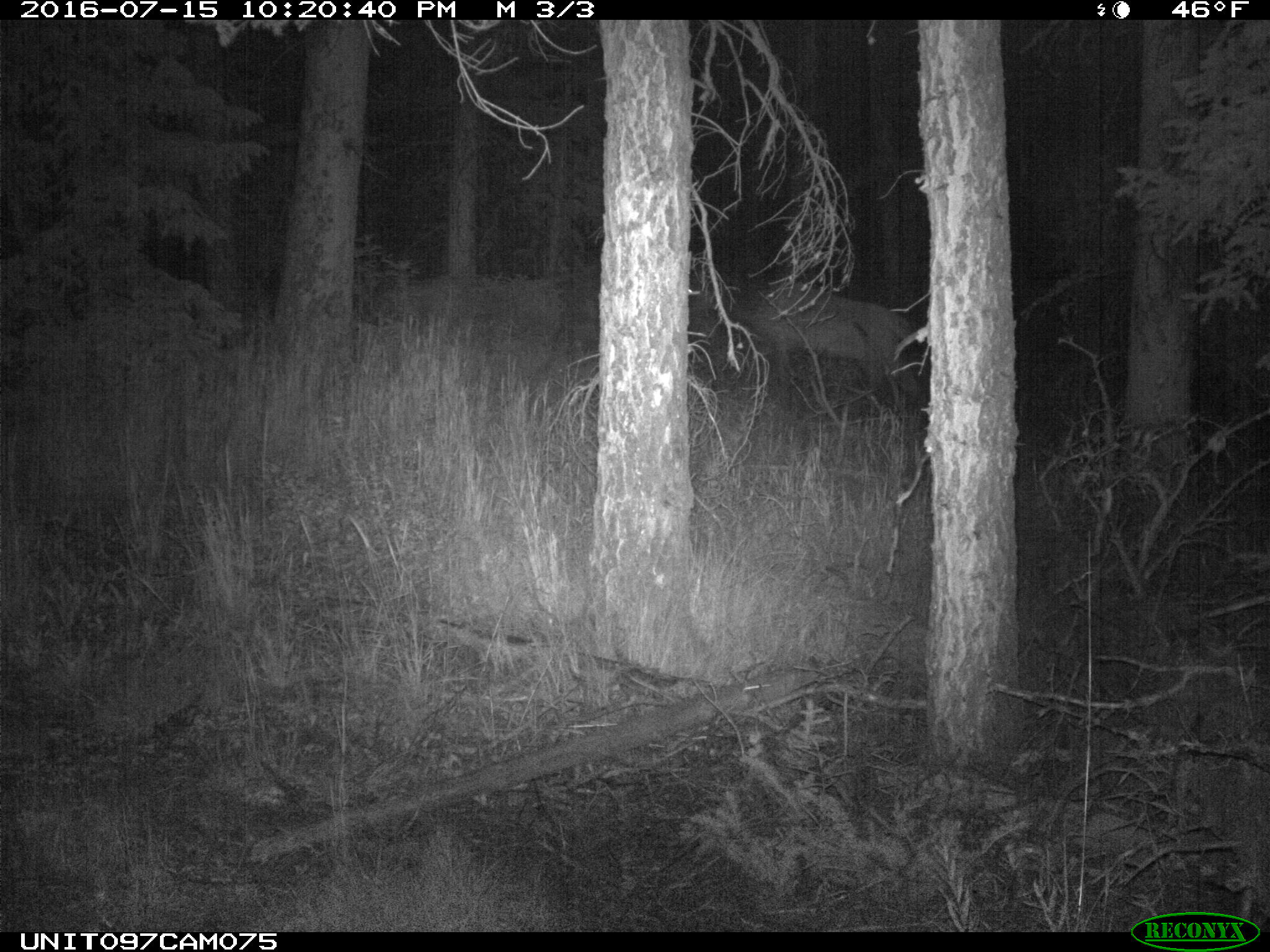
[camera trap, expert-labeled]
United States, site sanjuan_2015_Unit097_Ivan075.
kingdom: Animalia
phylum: Chordata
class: Mammalia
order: Artiodactyla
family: Cervidae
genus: Cervus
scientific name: Cervus elaphus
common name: red deer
Cervus elaphus (red deer).